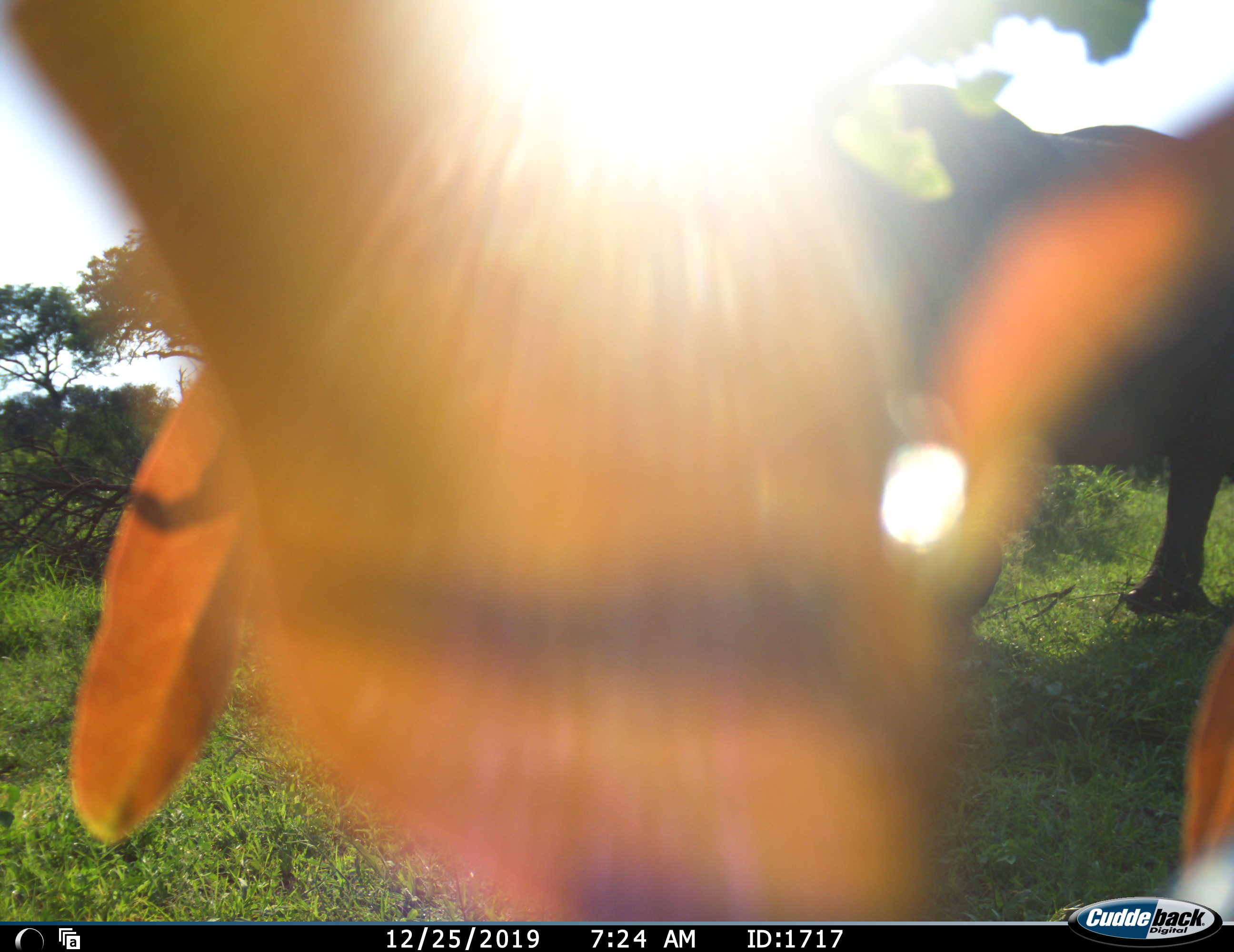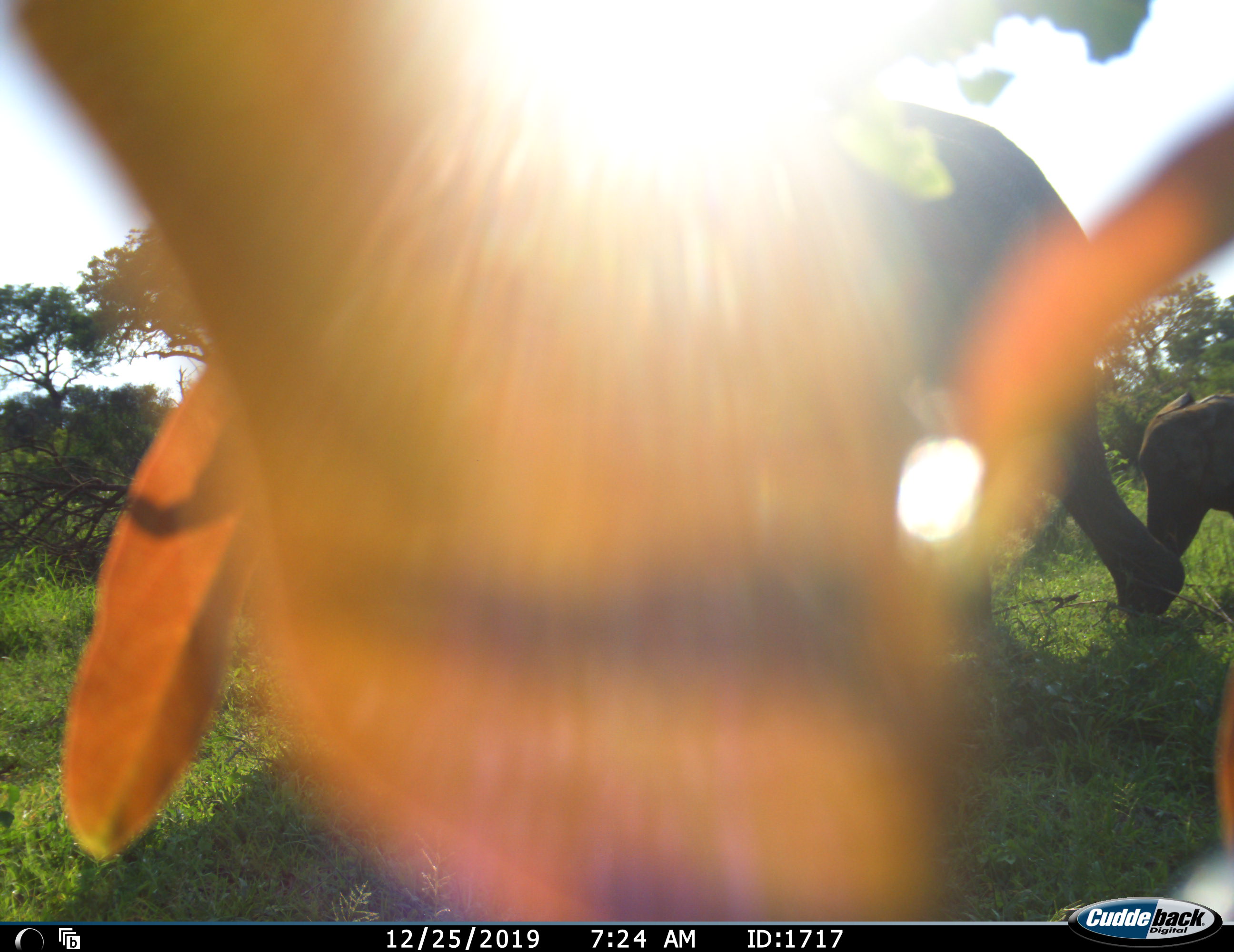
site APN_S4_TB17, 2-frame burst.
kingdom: Animalia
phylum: Chordata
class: Mammalia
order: Proboscidea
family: Elephantidae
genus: Loxodonta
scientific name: Loxodonta africana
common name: african bush elephant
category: elephant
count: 2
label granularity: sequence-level